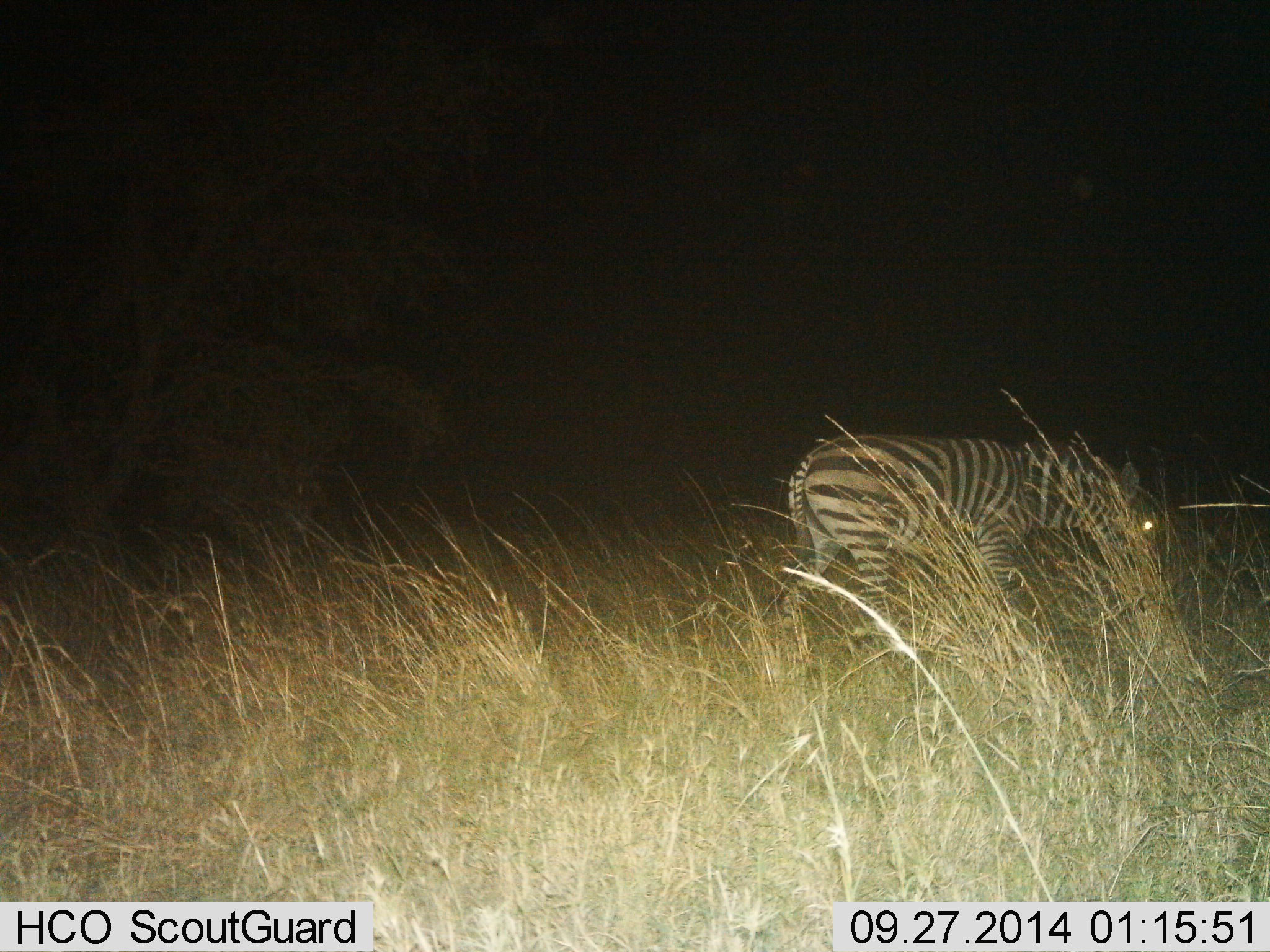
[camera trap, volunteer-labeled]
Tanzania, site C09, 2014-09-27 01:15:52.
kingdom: Animalia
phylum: Chordata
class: Mammalia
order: Perissodactyla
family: Equidae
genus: Equus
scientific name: Equus quagga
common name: plains zebra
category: zebra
Zebra (plains zebra) (Equus quagga), count 1. Behavior (volunteer vote fractions): standing 30%, resting 0%, moving 50%, interacting 0%. Young present (vote fraction): 0%. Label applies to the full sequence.